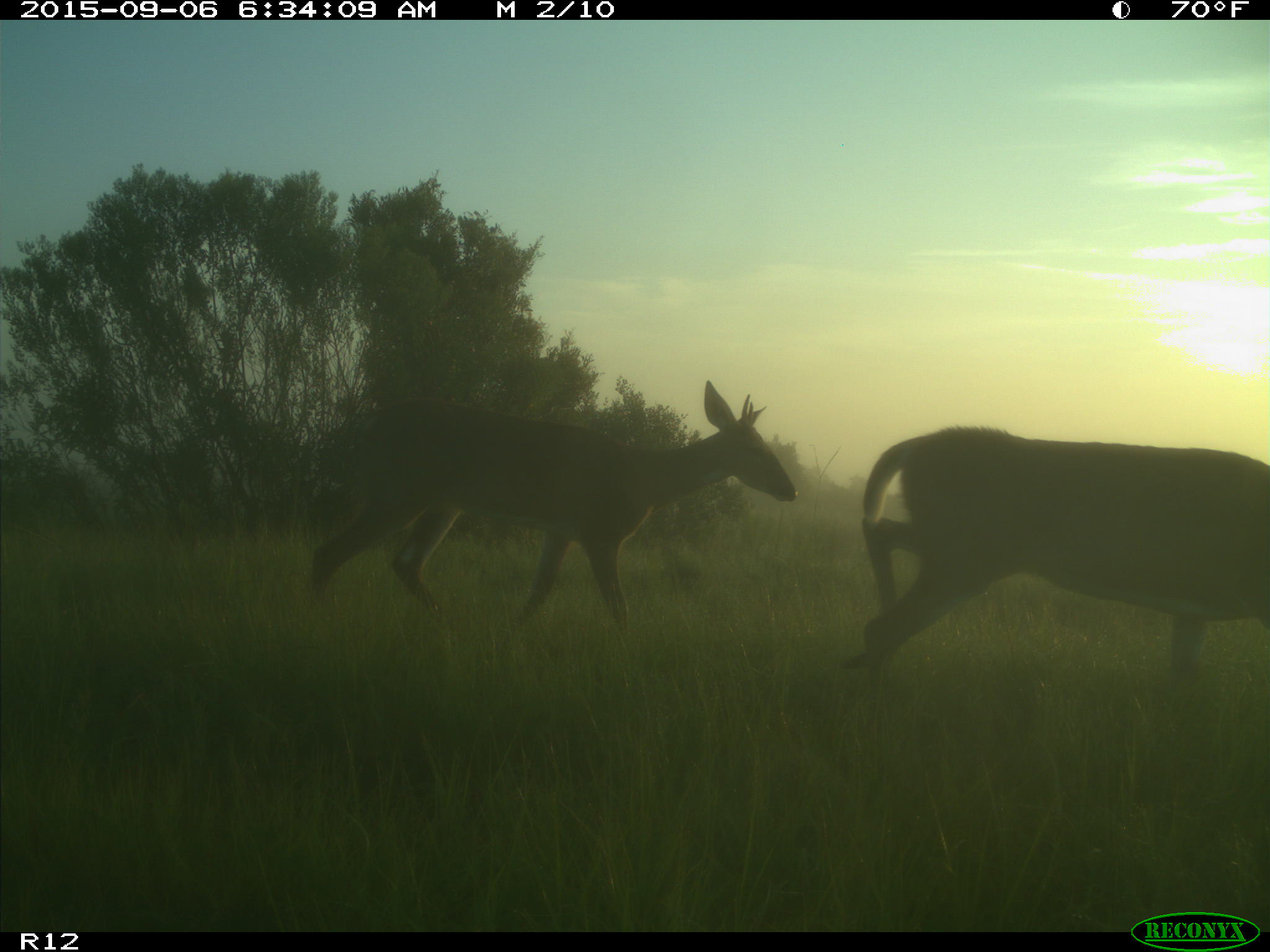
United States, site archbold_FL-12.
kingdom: Animalia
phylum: Chordata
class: Mammalia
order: Artiodactyla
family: Cervidae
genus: Odocoileus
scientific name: Odocoileus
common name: deer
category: unidentified deer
Unidentified deer (deer) (Odocoileus).